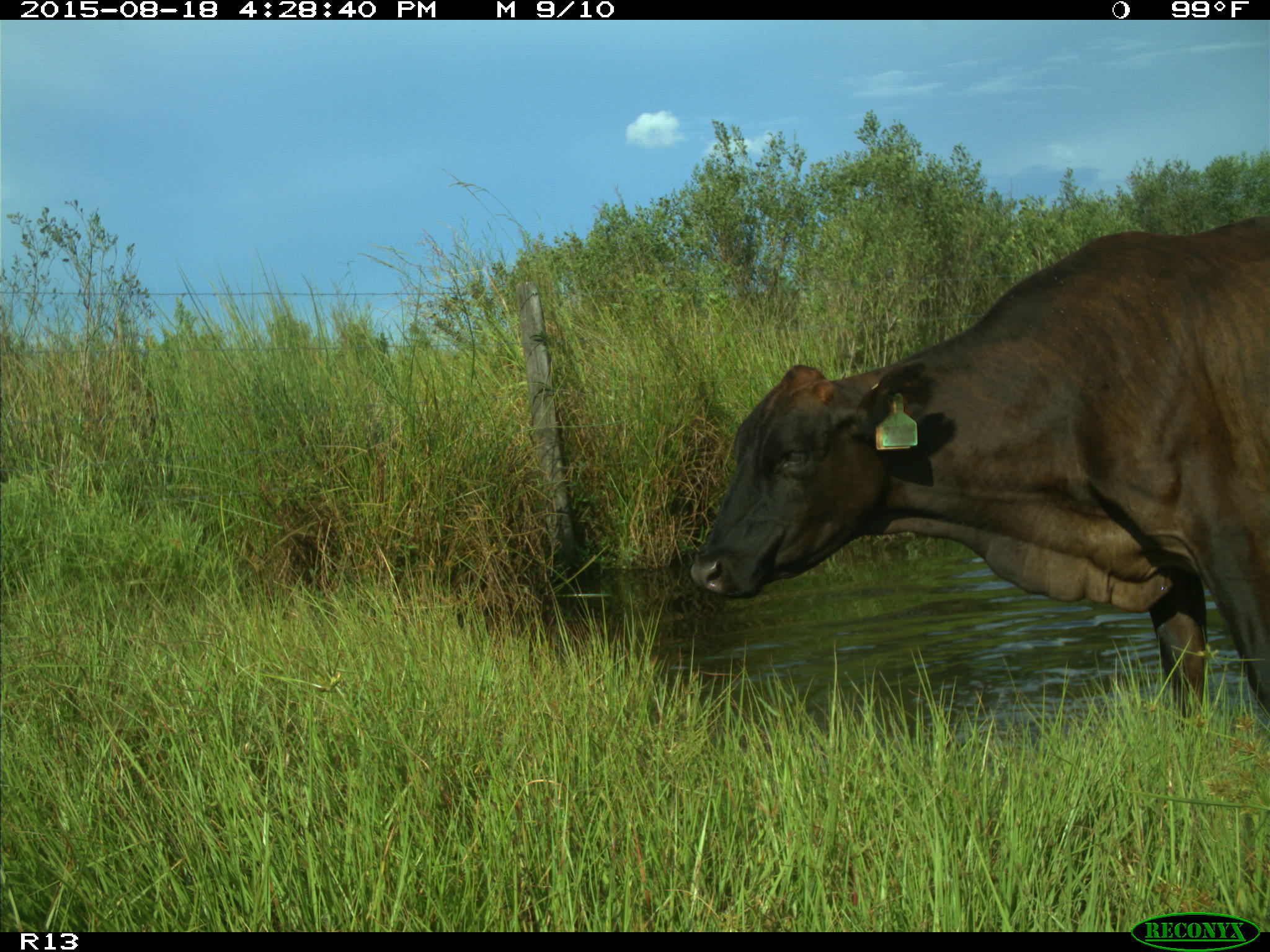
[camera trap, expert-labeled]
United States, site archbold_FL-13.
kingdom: Animalia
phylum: Chordata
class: Mammalia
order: Artiodactyla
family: Bovidae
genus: Bos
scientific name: Bos taurus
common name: domestic cow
Bos taurus (domestic cow).